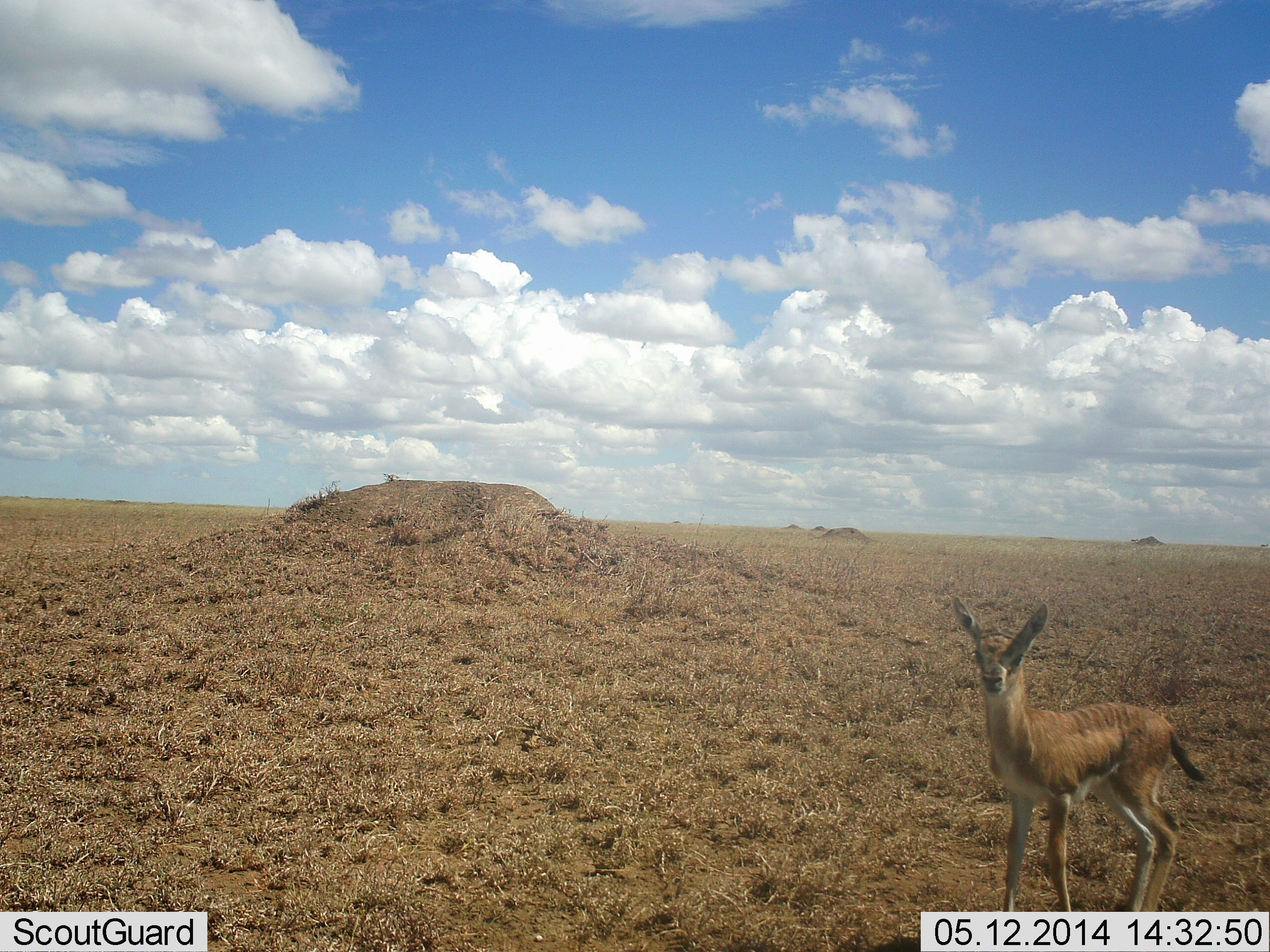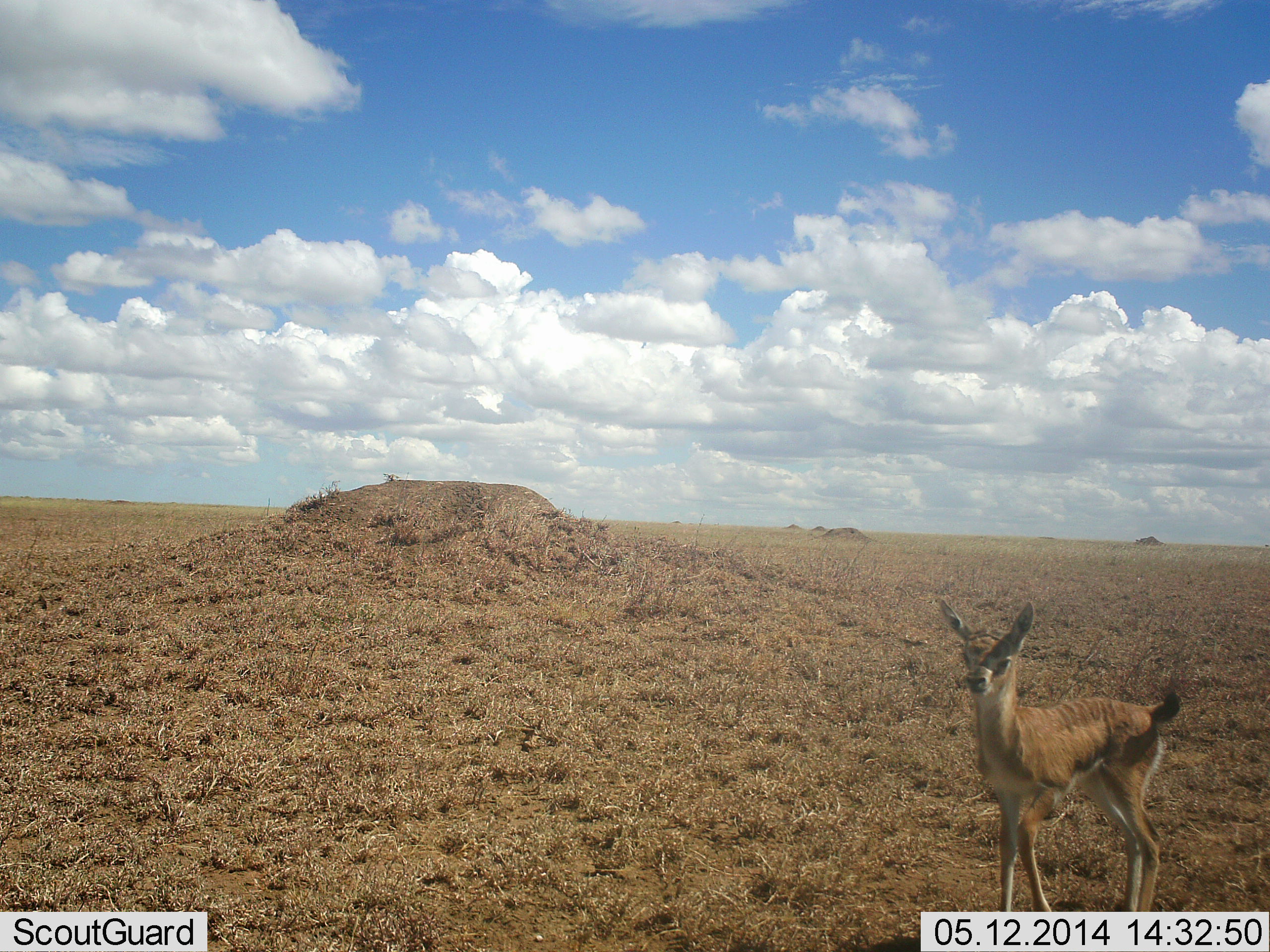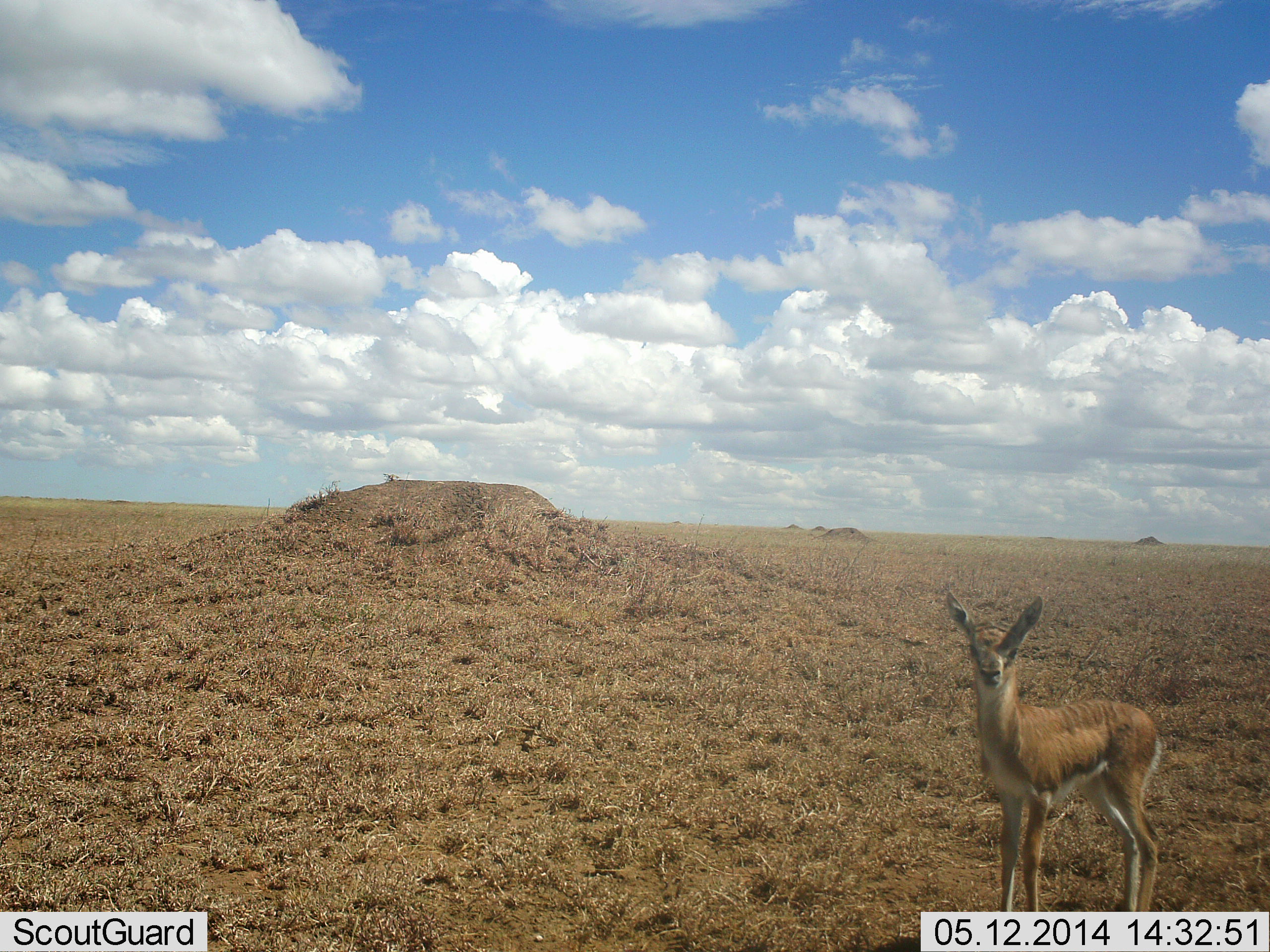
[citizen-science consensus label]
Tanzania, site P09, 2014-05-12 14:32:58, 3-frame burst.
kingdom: Animalia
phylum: Chordata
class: Mammalia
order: Artiodactyla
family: Bovidae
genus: Eudorcas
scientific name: Eudorcas thomsonii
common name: thomson's gazelle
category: gazellethomsons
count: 1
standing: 100%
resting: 0%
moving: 0%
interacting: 0%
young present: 80%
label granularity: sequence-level